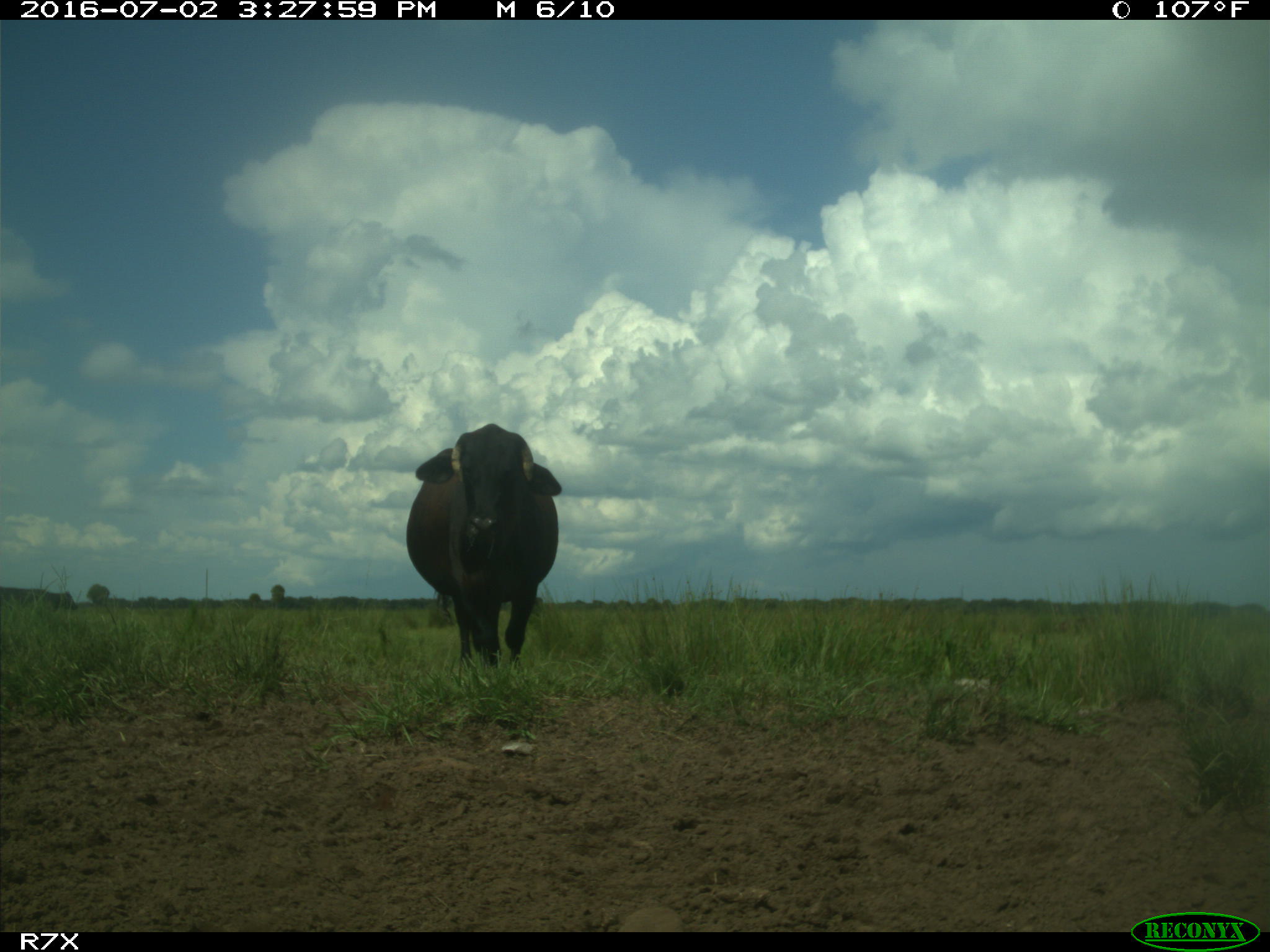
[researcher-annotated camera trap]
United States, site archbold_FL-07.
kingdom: Animalia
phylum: Chordata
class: Mammalia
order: Artiodactyla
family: Bovidae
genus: Bos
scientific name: Bos taurus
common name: domestic cow